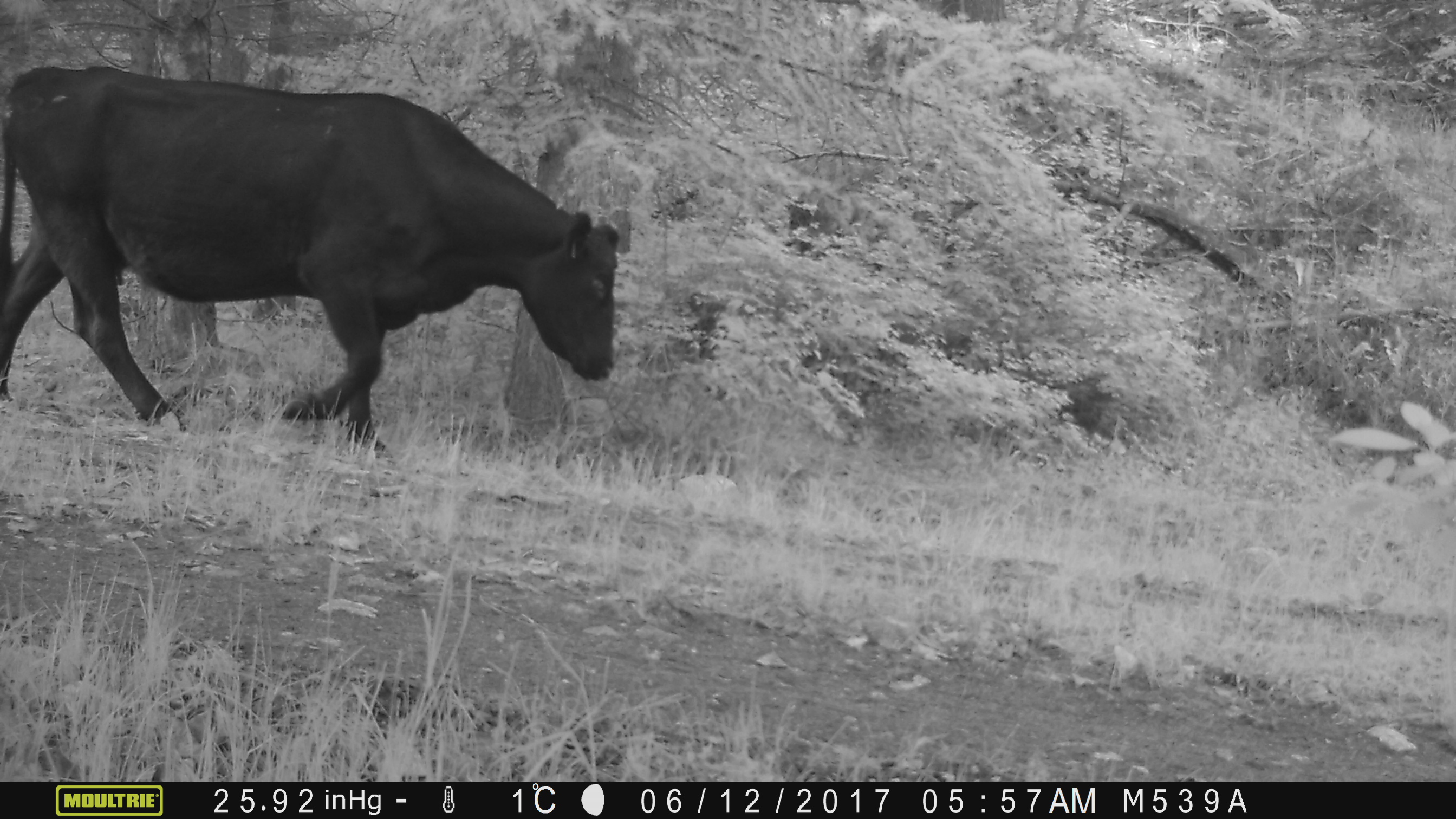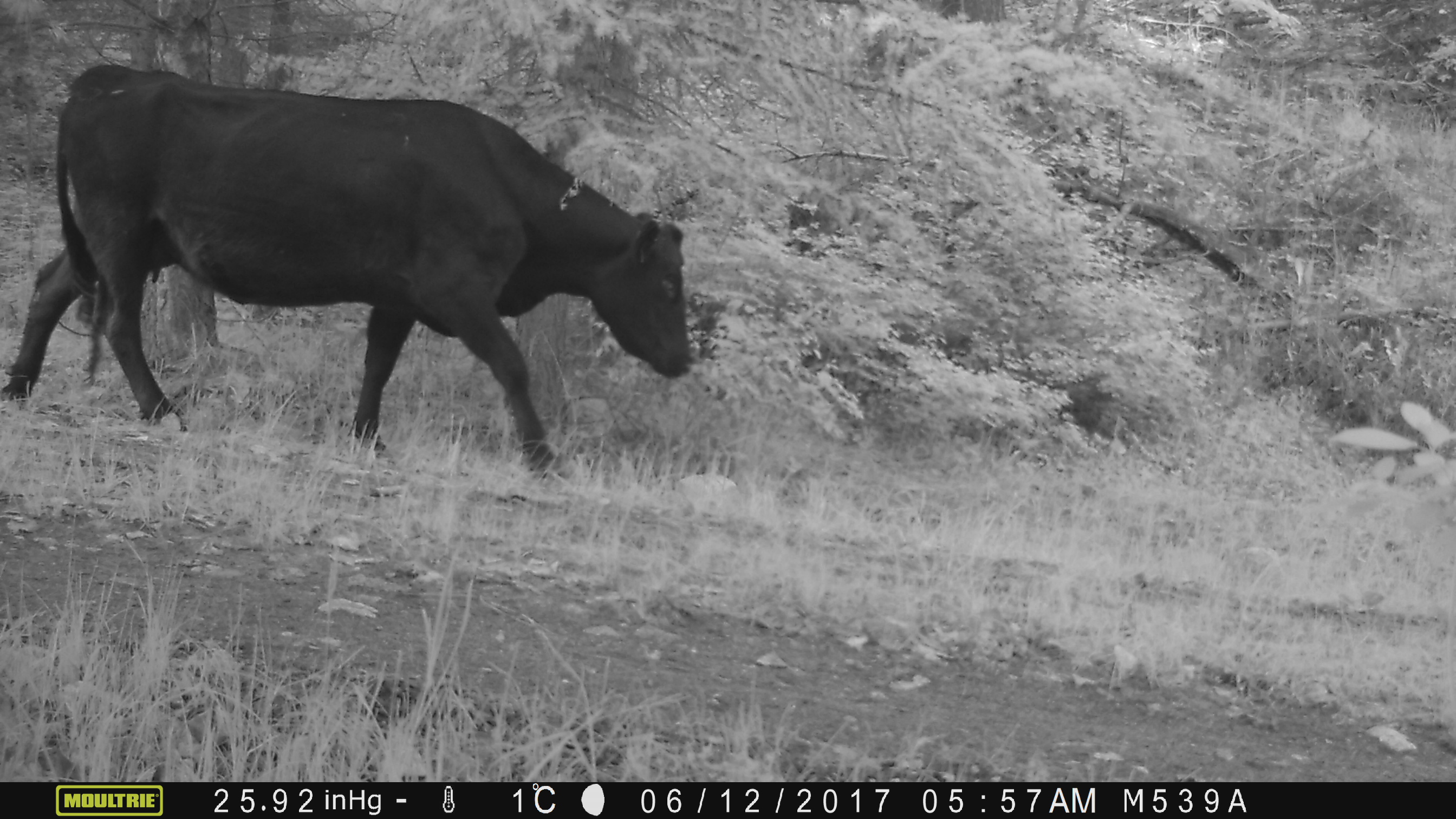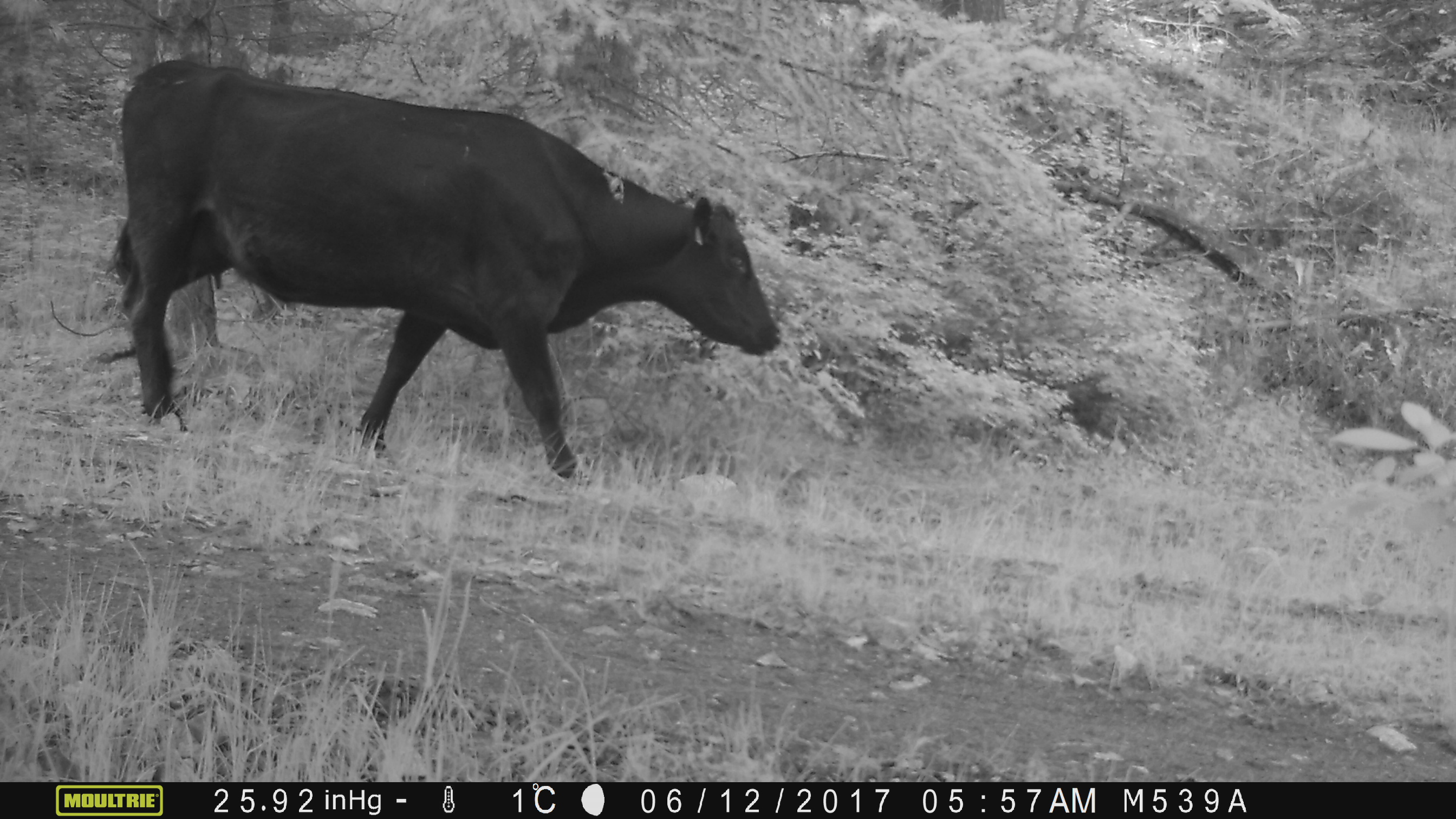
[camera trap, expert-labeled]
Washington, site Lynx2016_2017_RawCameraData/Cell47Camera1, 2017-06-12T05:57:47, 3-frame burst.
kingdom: Animalia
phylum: Chordata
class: Mammalia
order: Artiodactyla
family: Bovidae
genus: Bos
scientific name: Bos taurus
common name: domestic cattle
Domestic cattle (Bos taurus). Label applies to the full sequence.